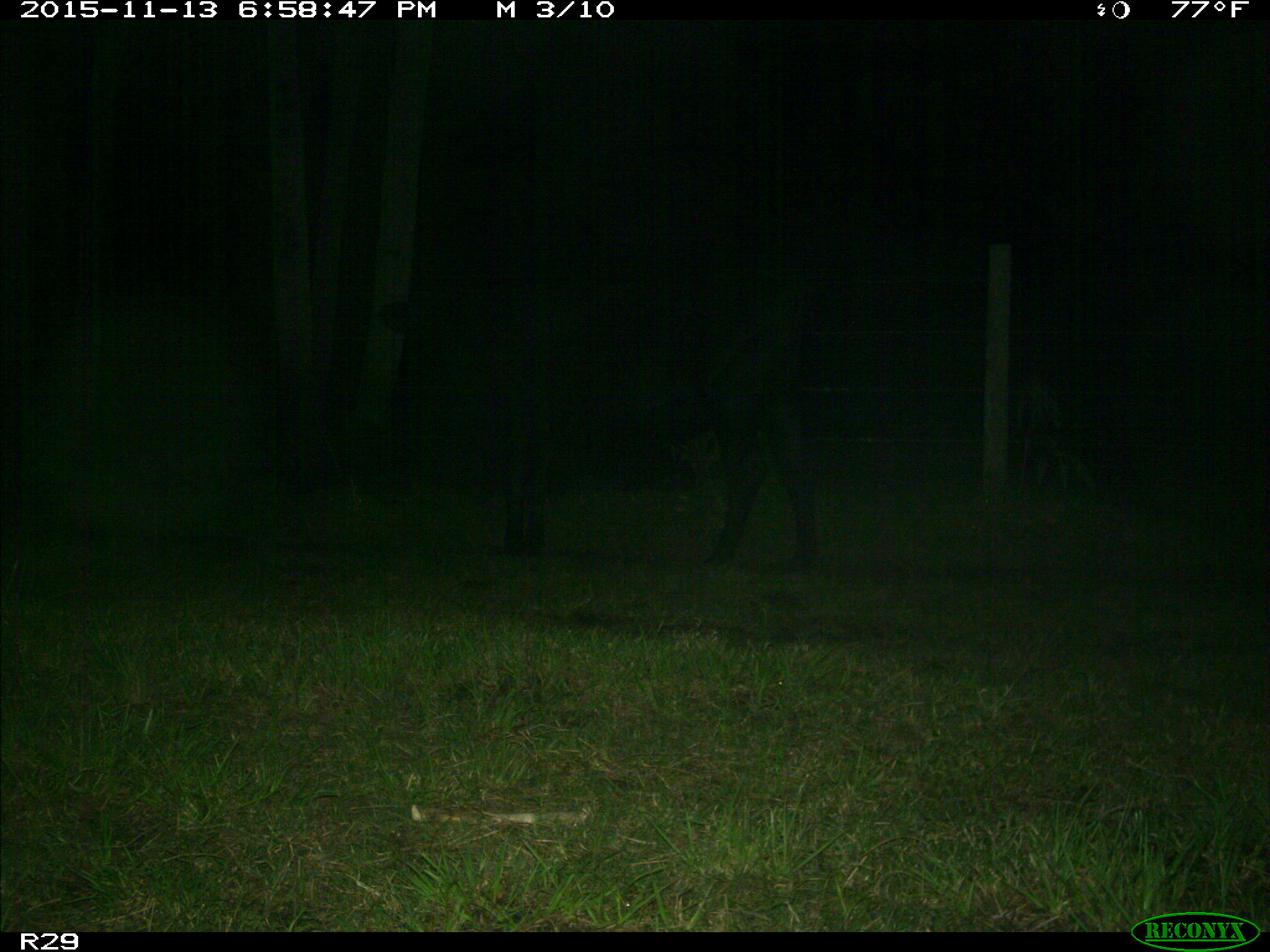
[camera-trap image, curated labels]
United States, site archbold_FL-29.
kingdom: Animalia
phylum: Chordata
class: Mammalia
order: Artiodactyla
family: Bovidae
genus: Bos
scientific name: Bos taurus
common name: domestic cow